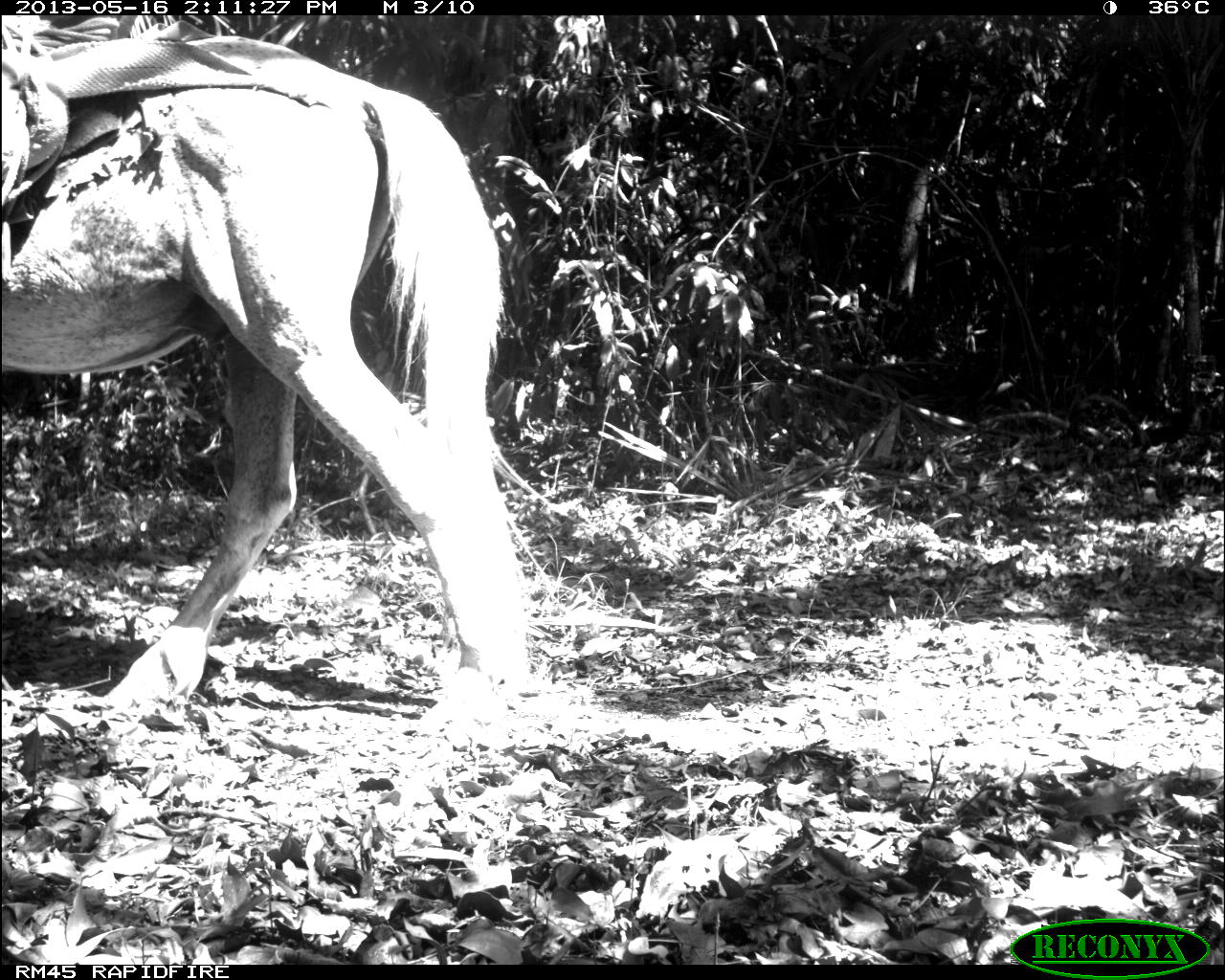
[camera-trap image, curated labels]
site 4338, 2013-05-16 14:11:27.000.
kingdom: Animalia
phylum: Chordata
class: Mammalia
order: Perissodactyla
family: Equidae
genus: Equus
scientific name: Equus ferus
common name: wild horse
Equus ferus (wild horse), count 2.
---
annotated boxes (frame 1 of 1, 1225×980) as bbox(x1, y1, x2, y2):
equus ferus: bbox(0, 16, 525, 728)